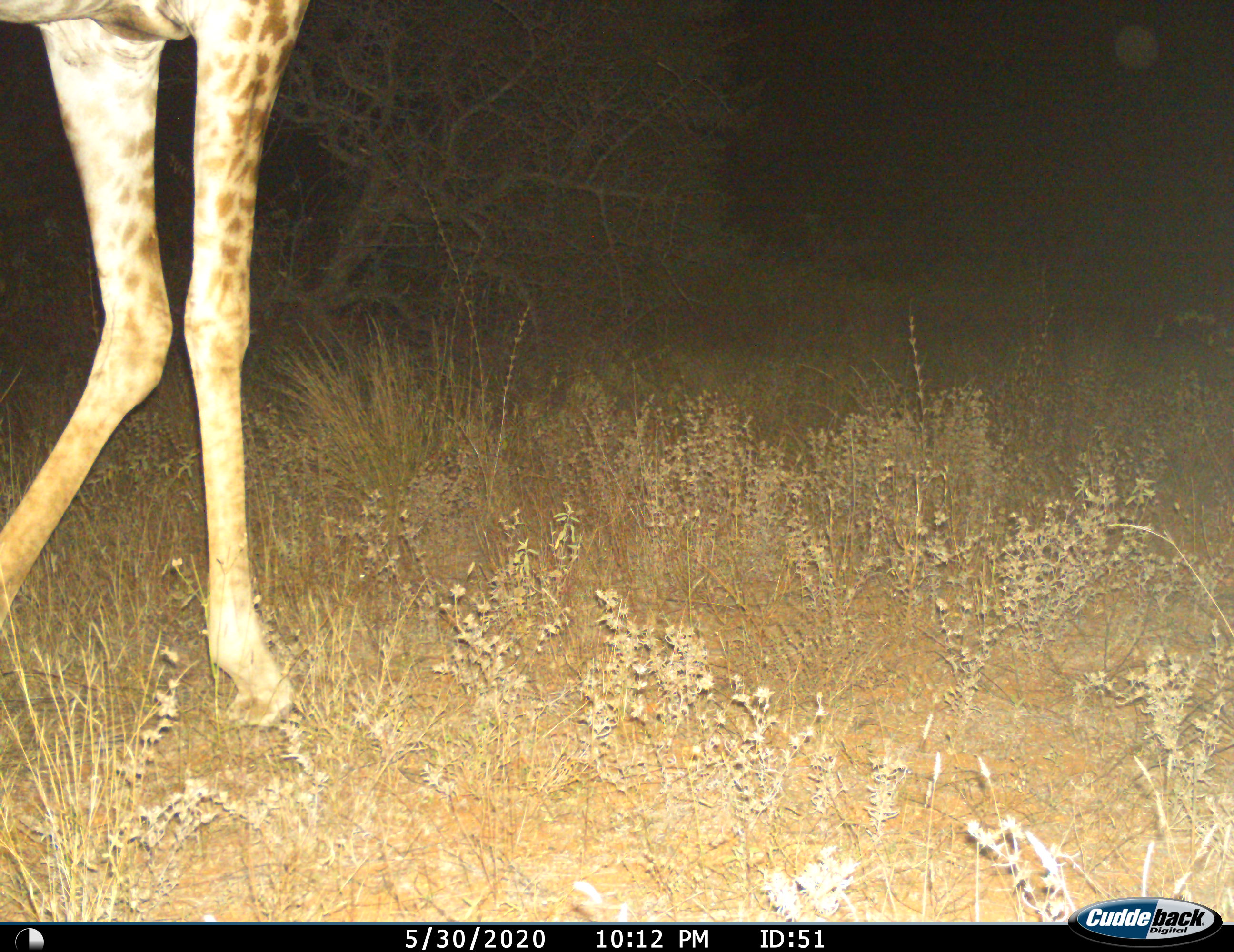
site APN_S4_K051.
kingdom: Animalia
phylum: Chordata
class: Mammalia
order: Artiodactyla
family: Giraffidae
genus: Giraffa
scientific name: Giraffa camelopardalis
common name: giraffe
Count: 1.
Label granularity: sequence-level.